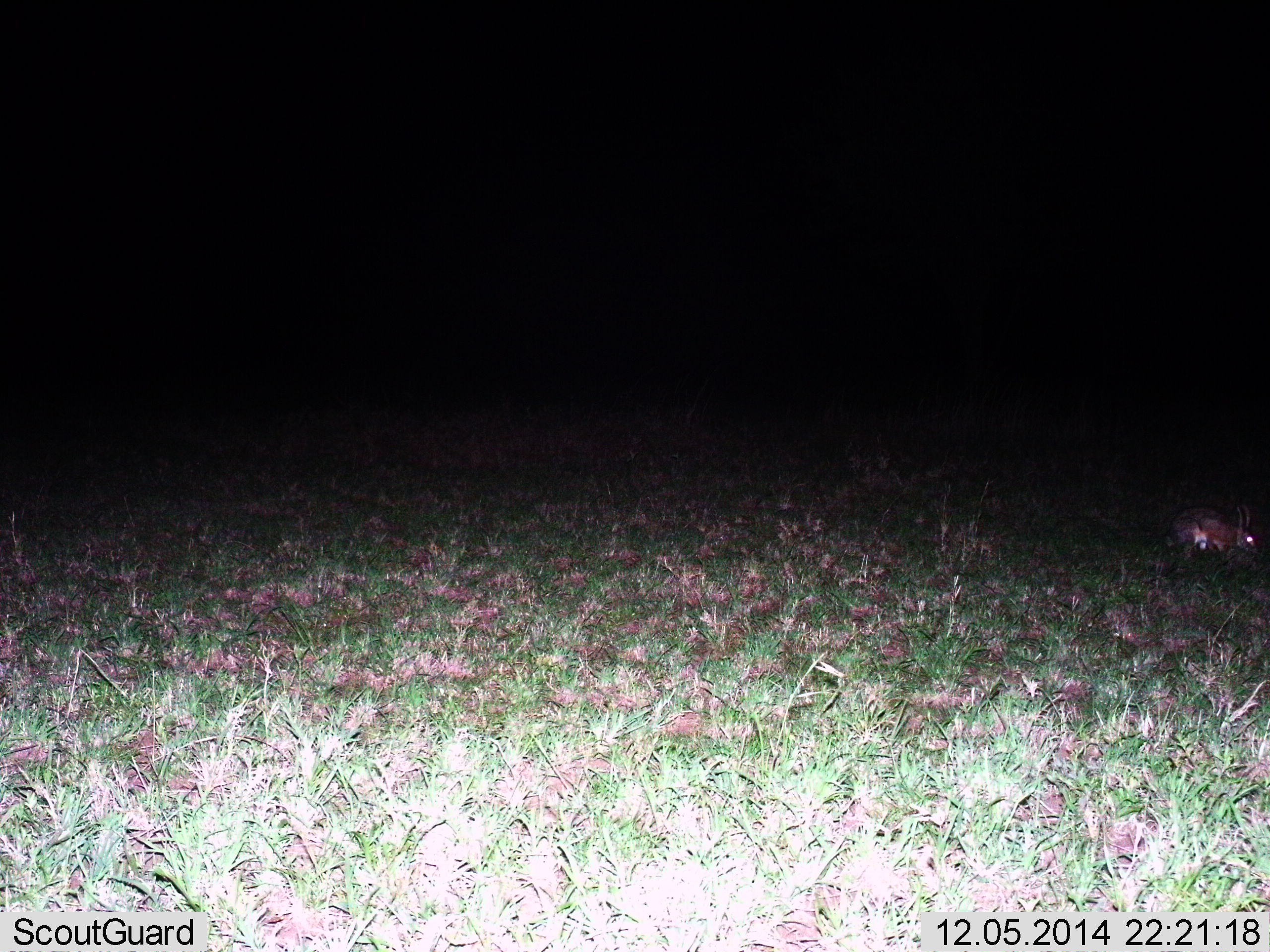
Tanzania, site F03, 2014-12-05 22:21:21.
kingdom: Animalia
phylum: Chordata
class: Mammalia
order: Lagomorpha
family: Leporidae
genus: Lepus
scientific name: Lepus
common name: hare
Hare (Lepus), count 1. Behavior (volunteer vote fractions): standing 30%, resting 10%, moving 20%, interacting 0%. Young present (vote fraction): 0%. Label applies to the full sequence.